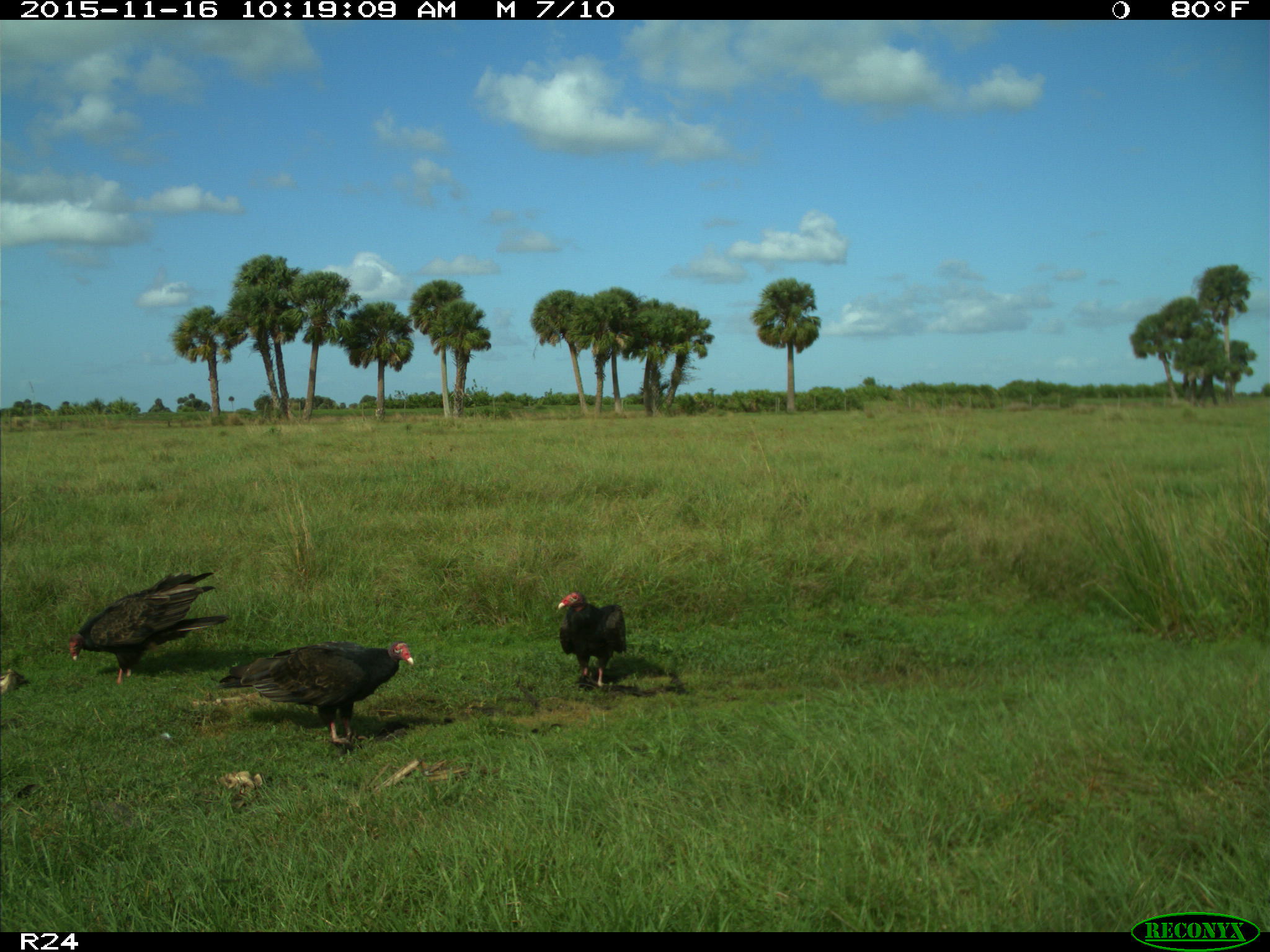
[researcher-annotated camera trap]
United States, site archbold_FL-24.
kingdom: Animalia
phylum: Chordata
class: Aves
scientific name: Aves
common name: birds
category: unidentified bird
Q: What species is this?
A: Unidentified bird (birds) (Aves).